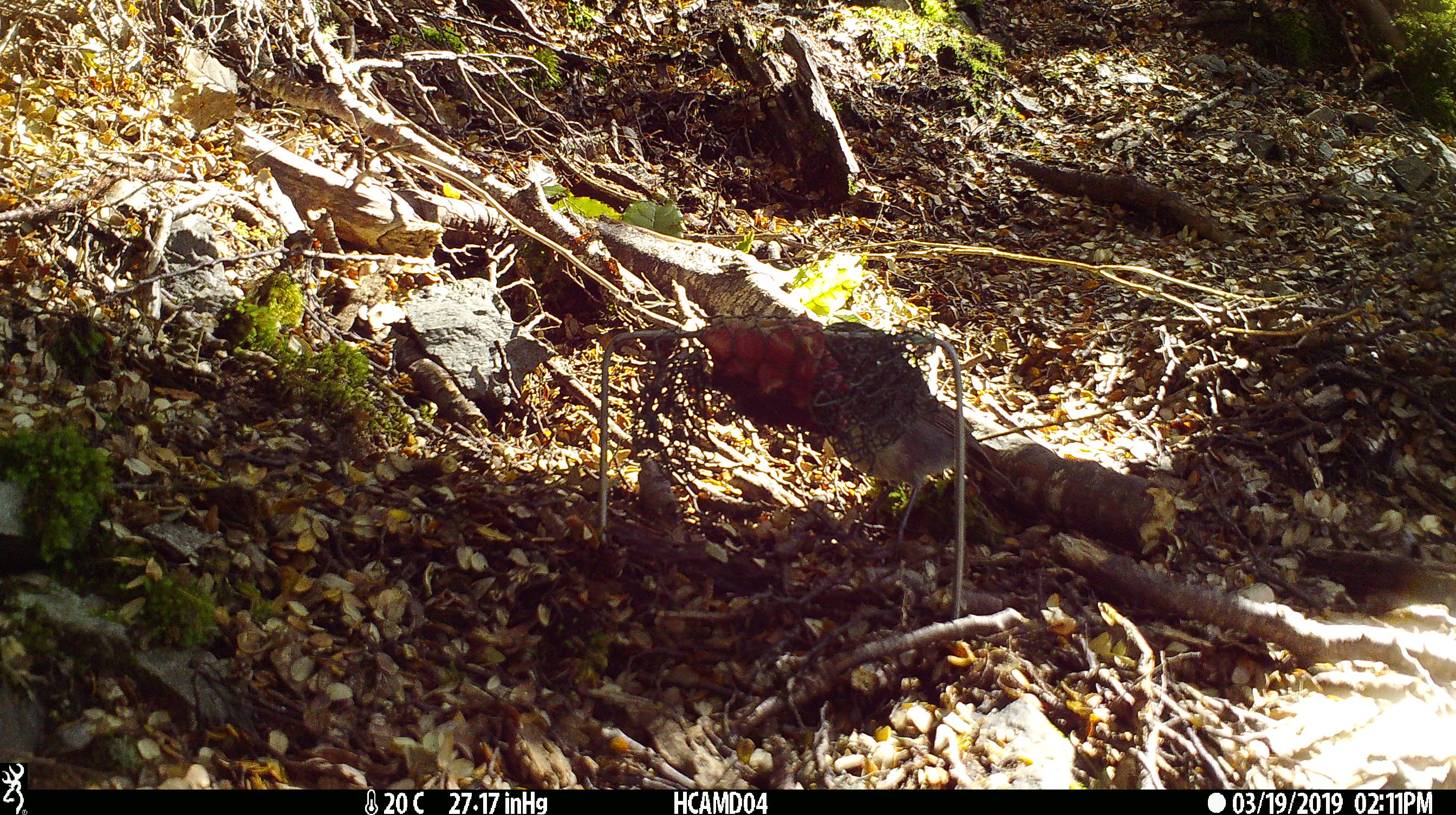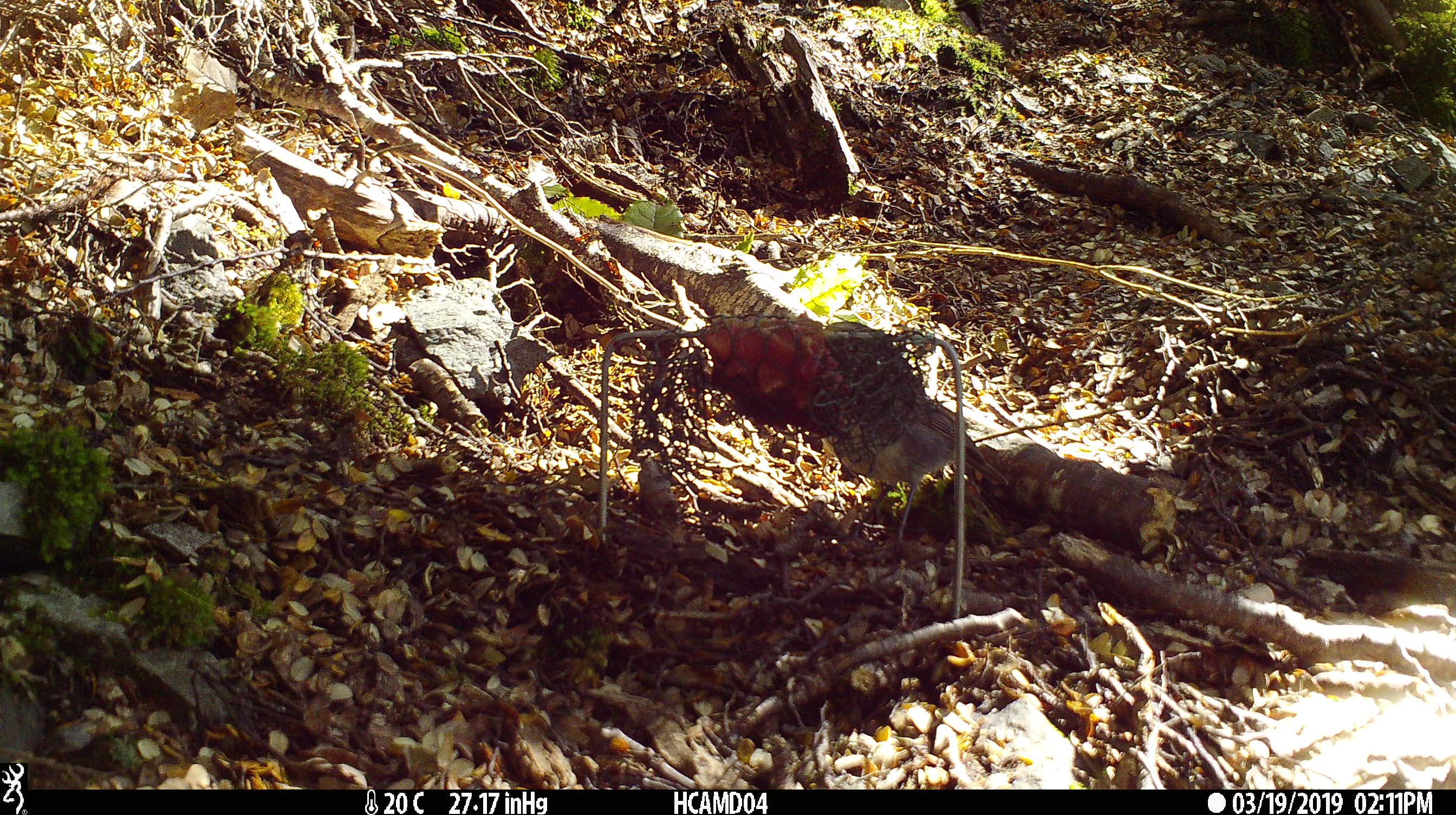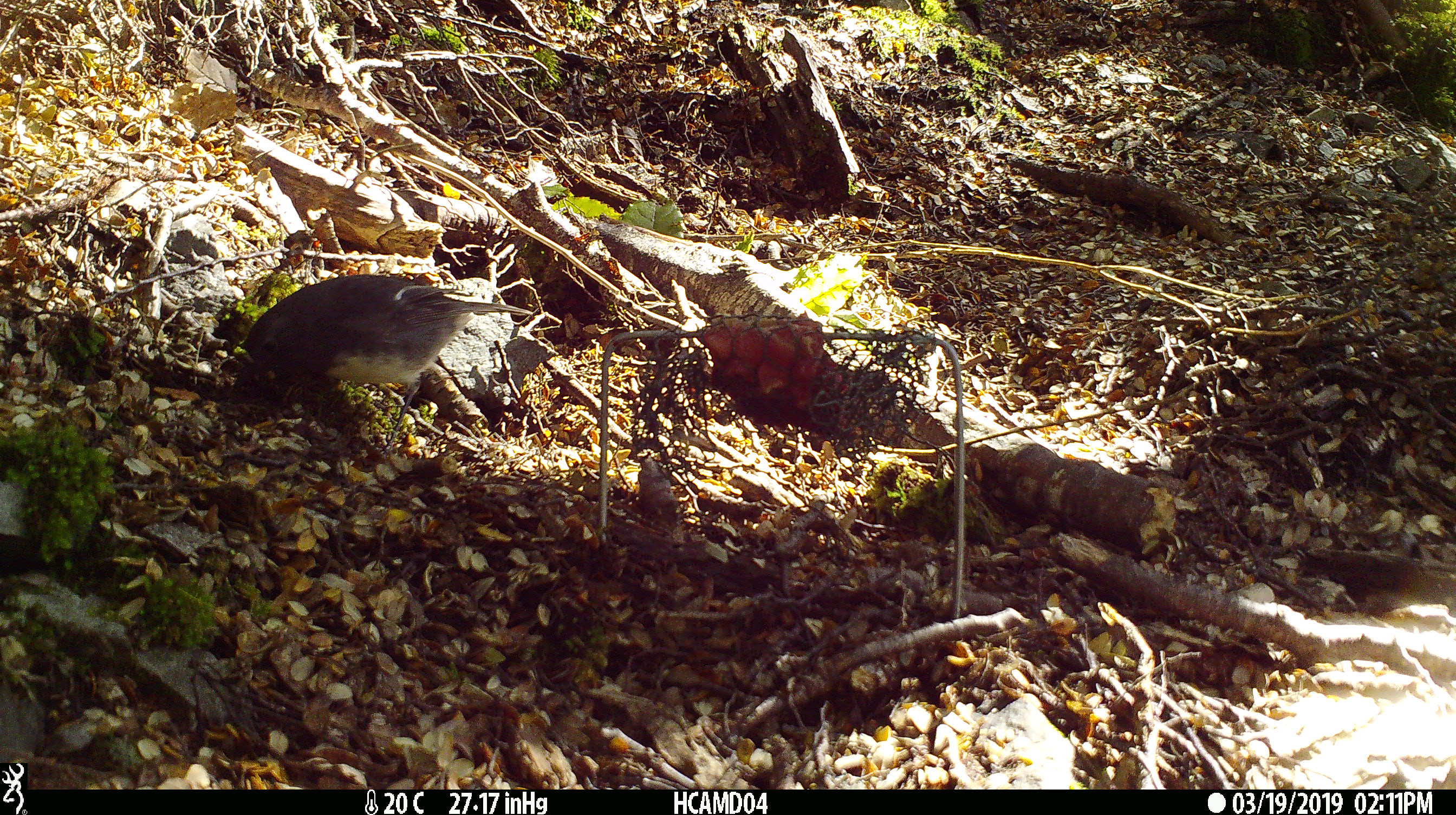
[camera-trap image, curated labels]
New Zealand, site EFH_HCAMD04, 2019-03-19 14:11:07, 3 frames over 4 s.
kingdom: Animalia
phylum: Chordata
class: Aves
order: Passeriformes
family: Petroicidae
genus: Petroica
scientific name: Petroica australis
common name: new zealand robin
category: robin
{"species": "robin (new zealand robin) (Petroica australis)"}